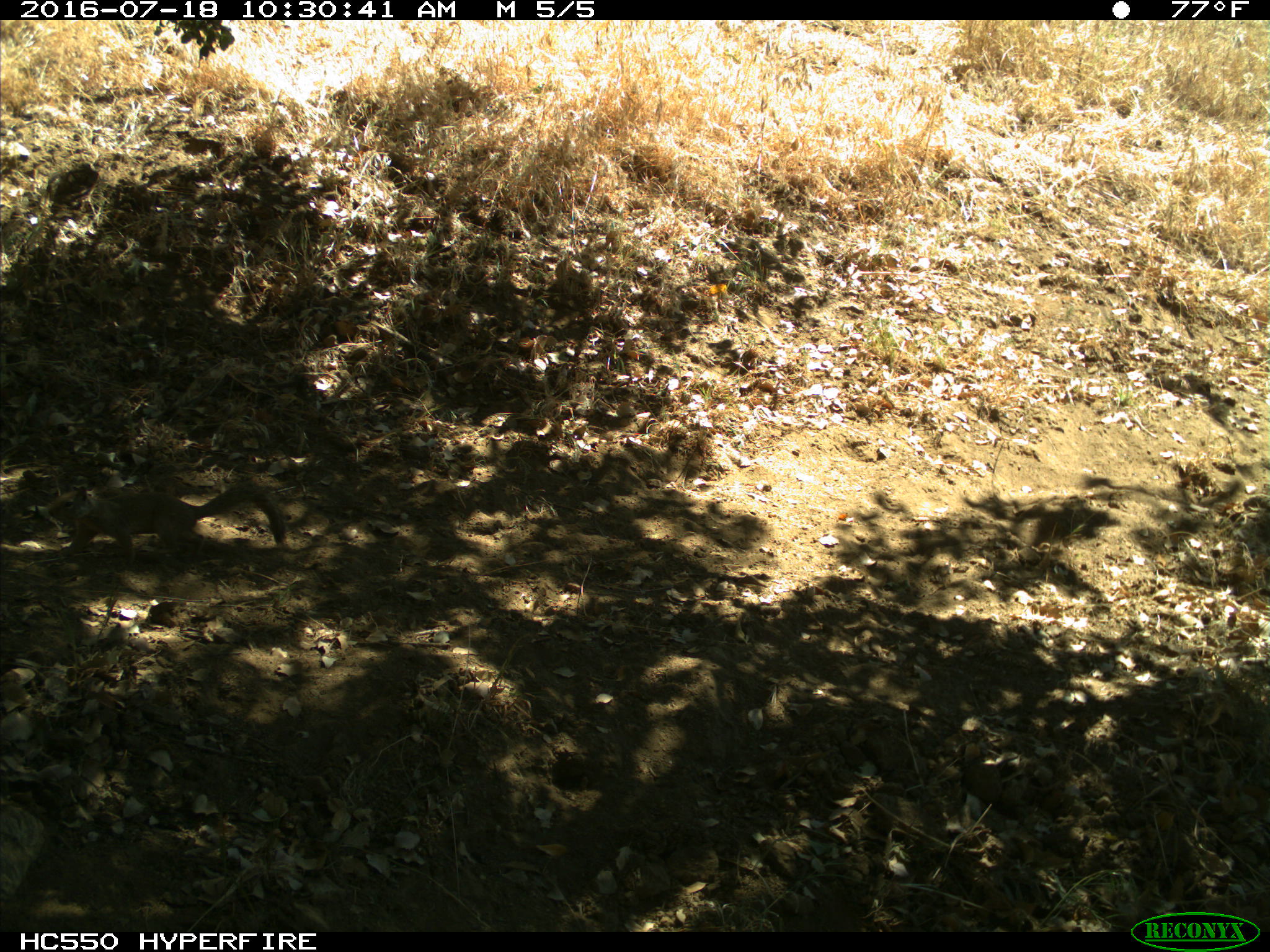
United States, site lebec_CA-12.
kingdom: Animalia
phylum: Chordata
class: Mammalia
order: Rodentia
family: Sciuridae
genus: Otospermophilus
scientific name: Otospermophilus beecheyi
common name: california ground squirrel